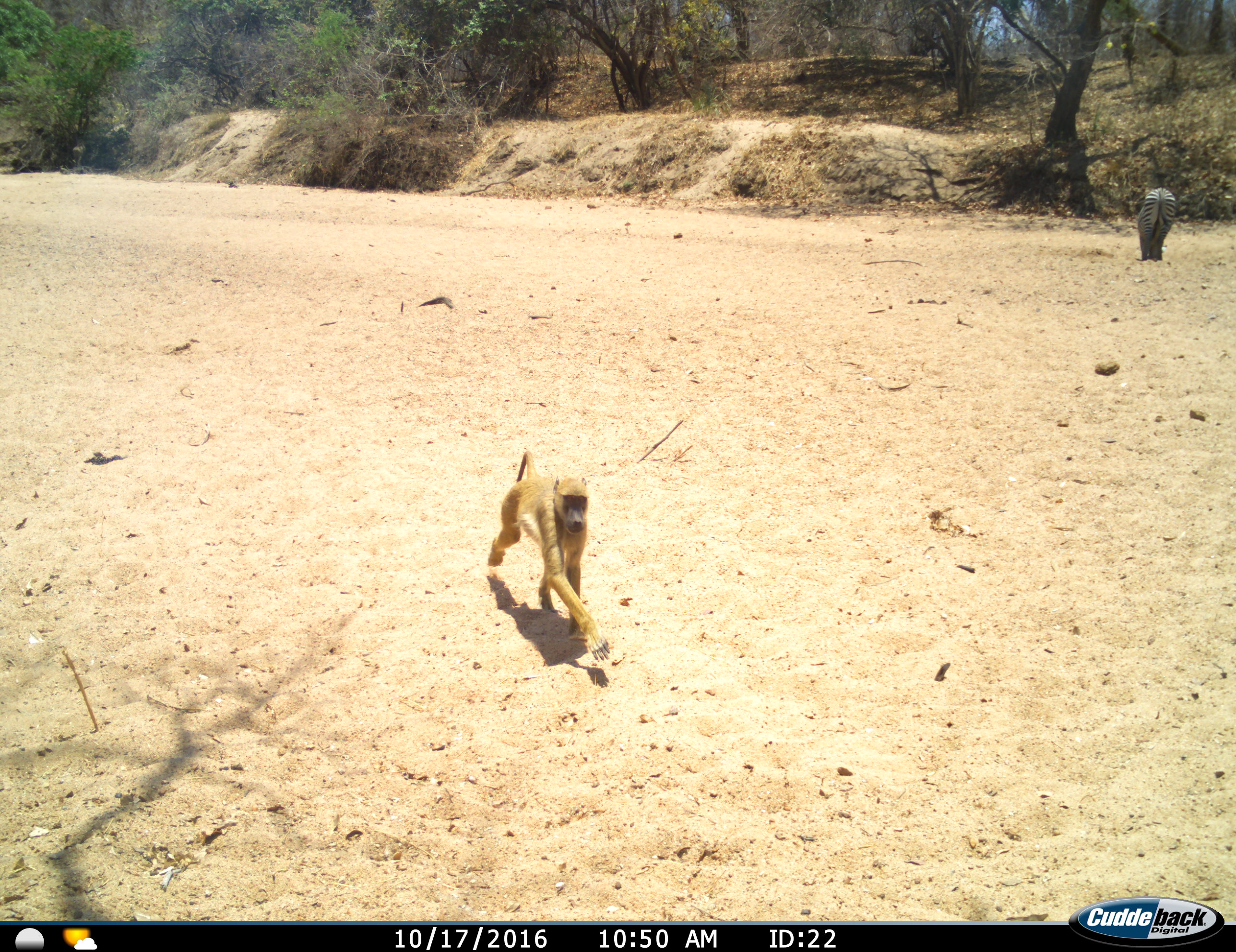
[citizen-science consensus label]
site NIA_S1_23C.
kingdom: Animalia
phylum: Chordata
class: Mammalia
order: Primates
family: Cercopithecidae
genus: Papio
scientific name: Papio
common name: baboon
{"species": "baboon (Papio)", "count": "1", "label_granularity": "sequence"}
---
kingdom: Animalia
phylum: Chordata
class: Mammalia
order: Perissodactyla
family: Equidae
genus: Equus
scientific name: Equus quagga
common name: plains zebra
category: zebraplains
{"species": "zebraplains (plains zebra) (Equus quagga)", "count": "1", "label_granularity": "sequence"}